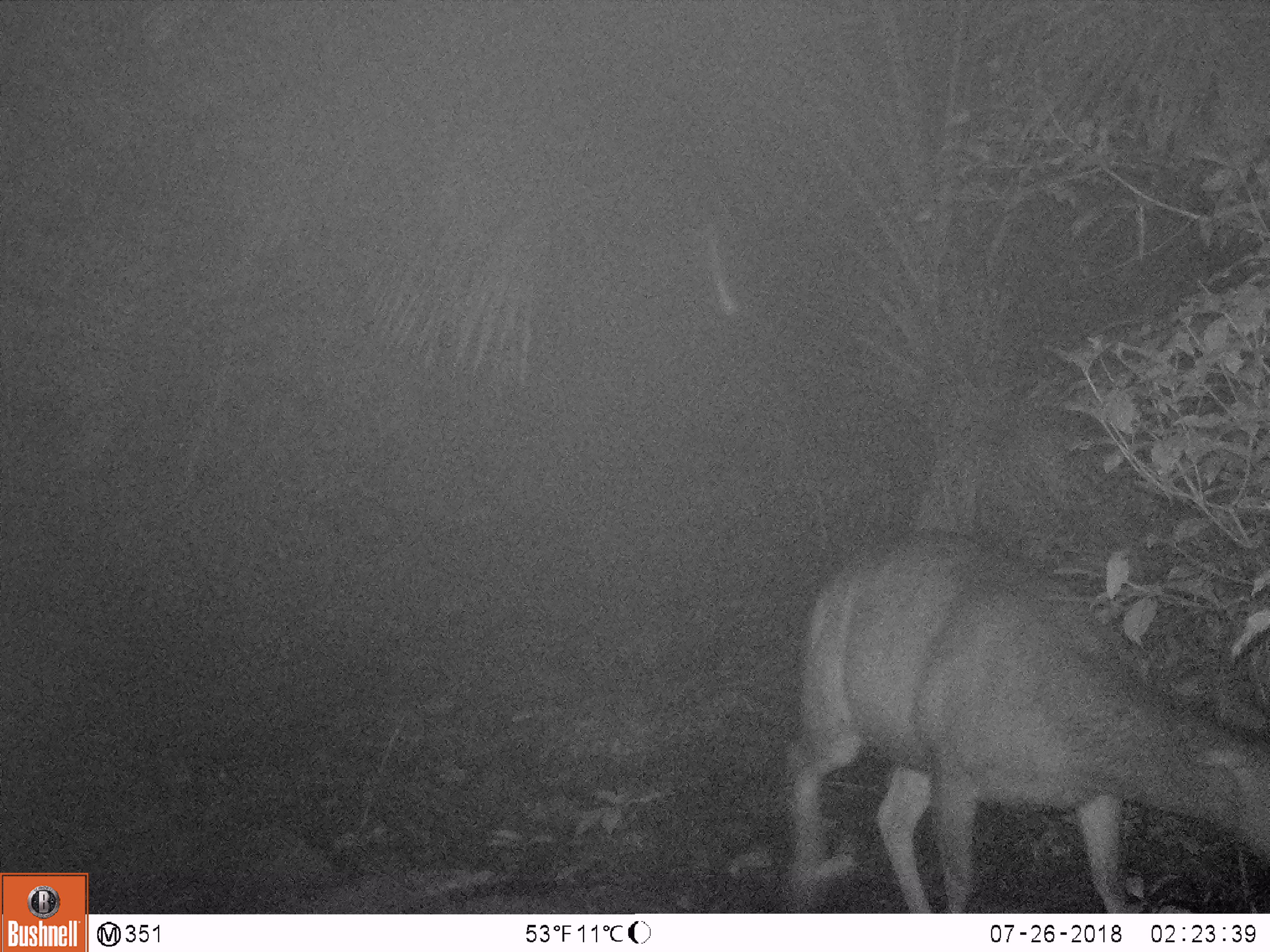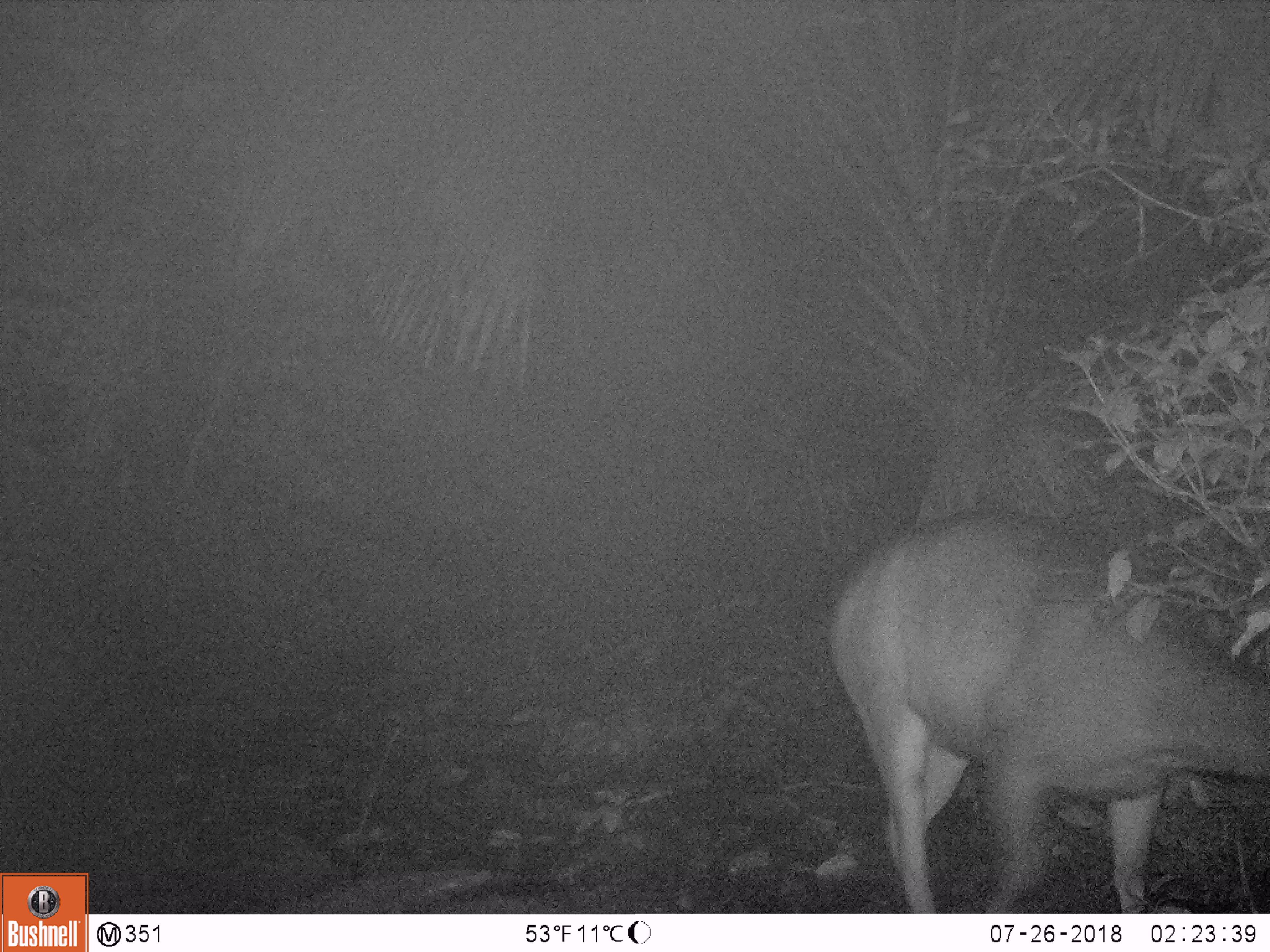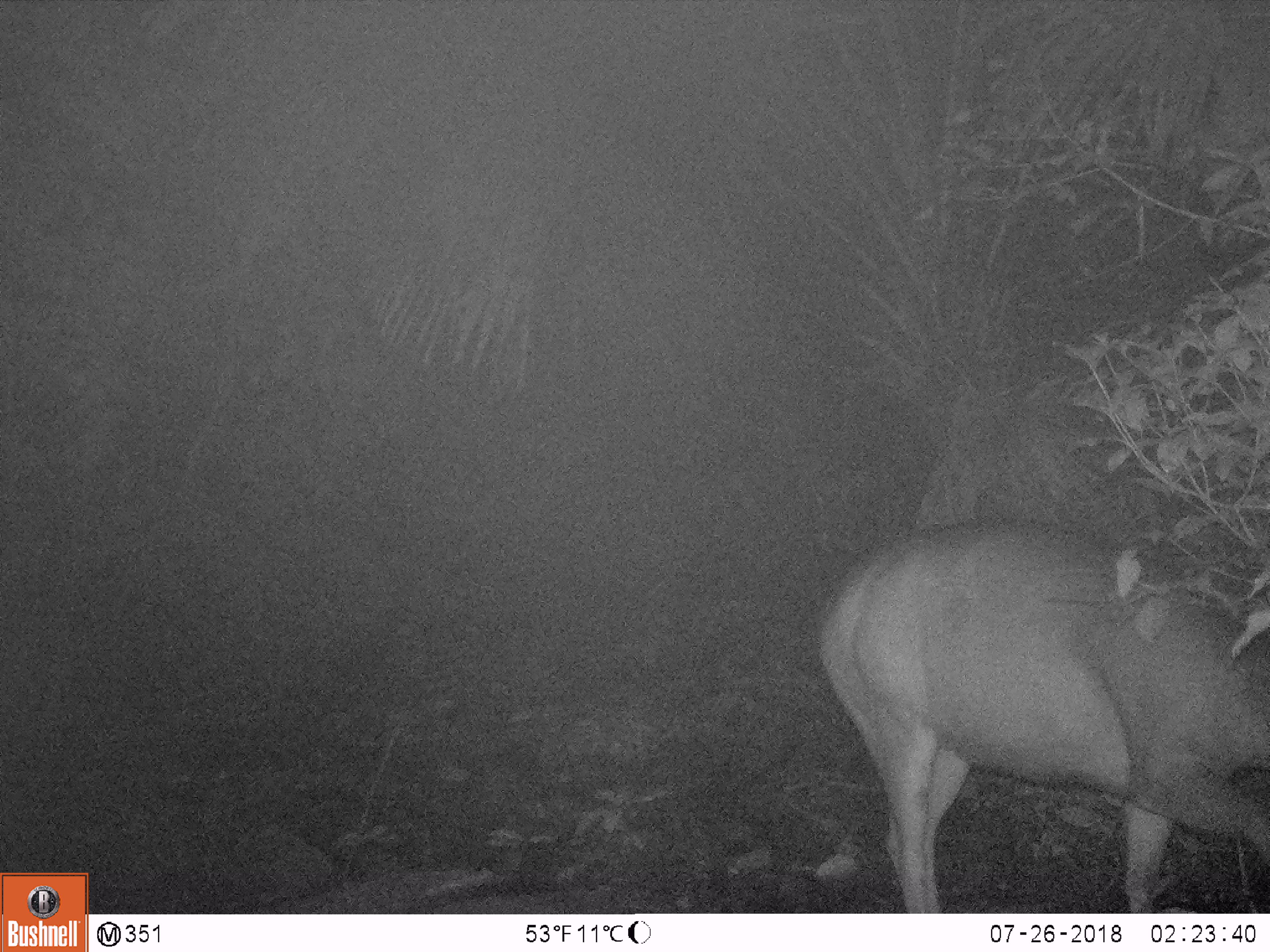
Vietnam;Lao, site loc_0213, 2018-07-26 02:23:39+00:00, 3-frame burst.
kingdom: Animalia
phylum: Chordata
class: Mammalia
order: Artiodactyla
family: Cervidae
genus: Rusa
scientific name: Rusa unicolor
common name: sambar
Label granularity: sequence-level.